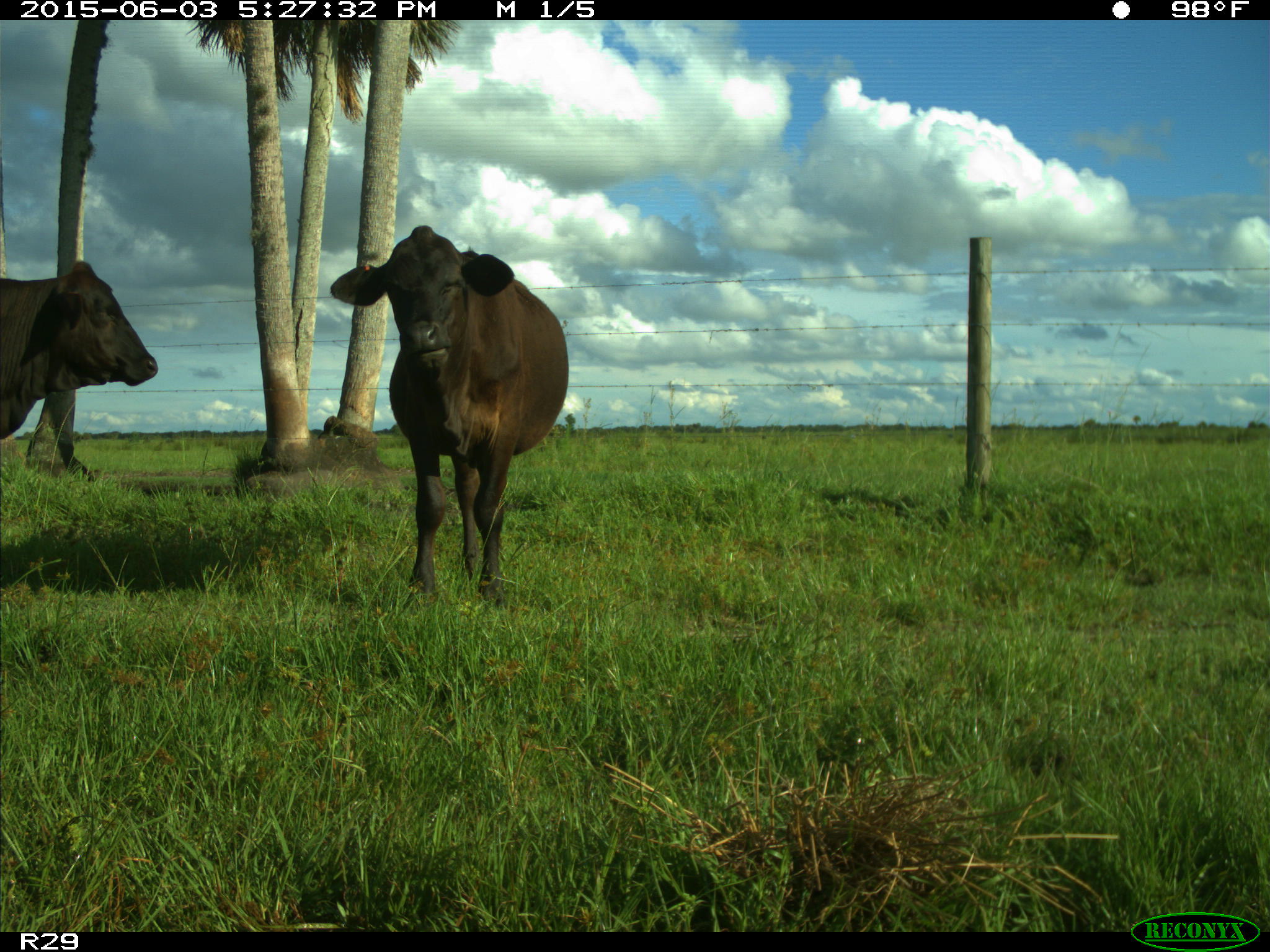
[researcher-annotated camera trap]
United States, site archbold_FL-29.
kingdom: Animalia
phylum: Chordata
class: Mammalia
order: Artiodactyla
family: Bovidae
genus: Bos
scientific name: Bos taurus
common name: domestic cow